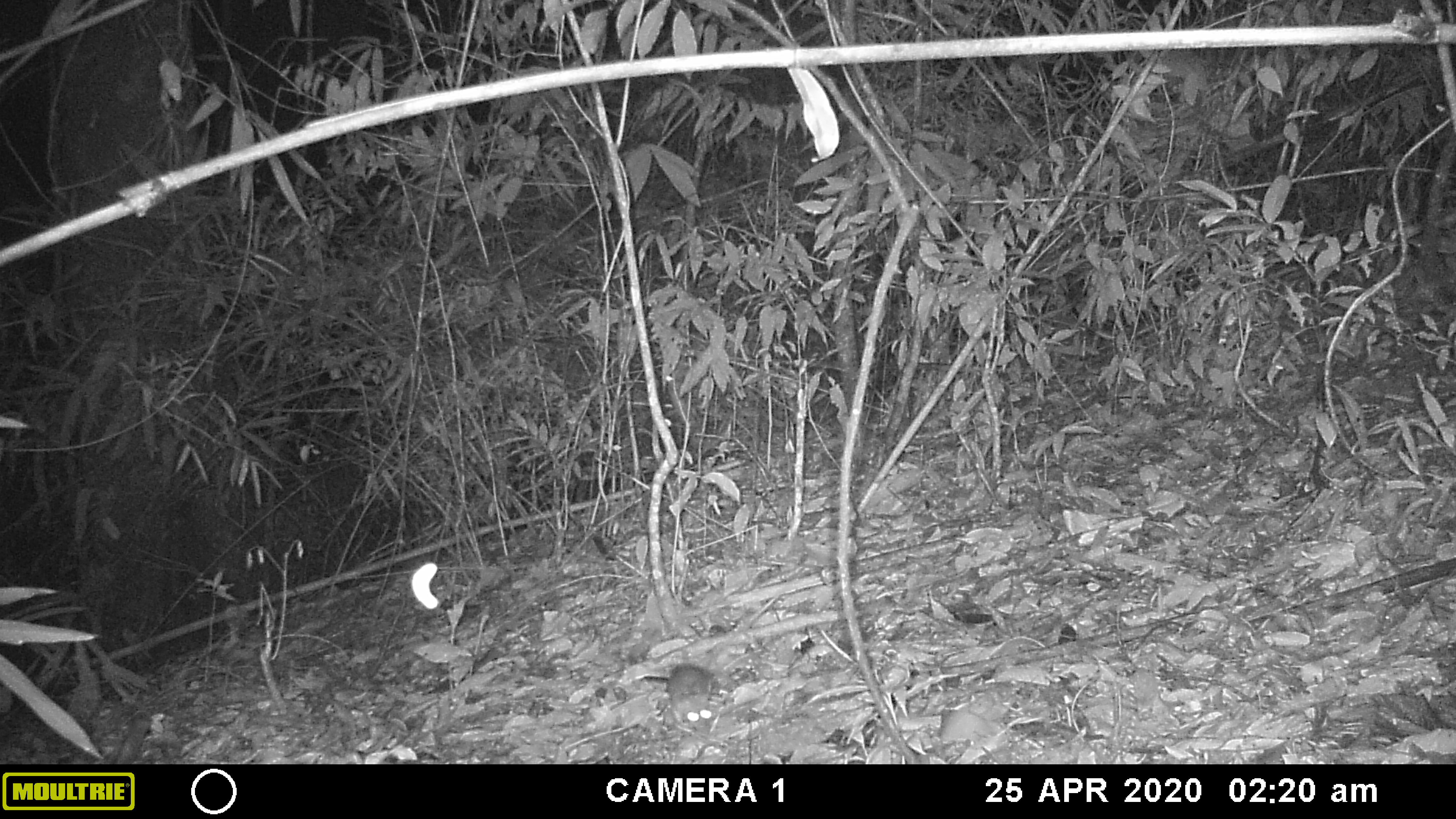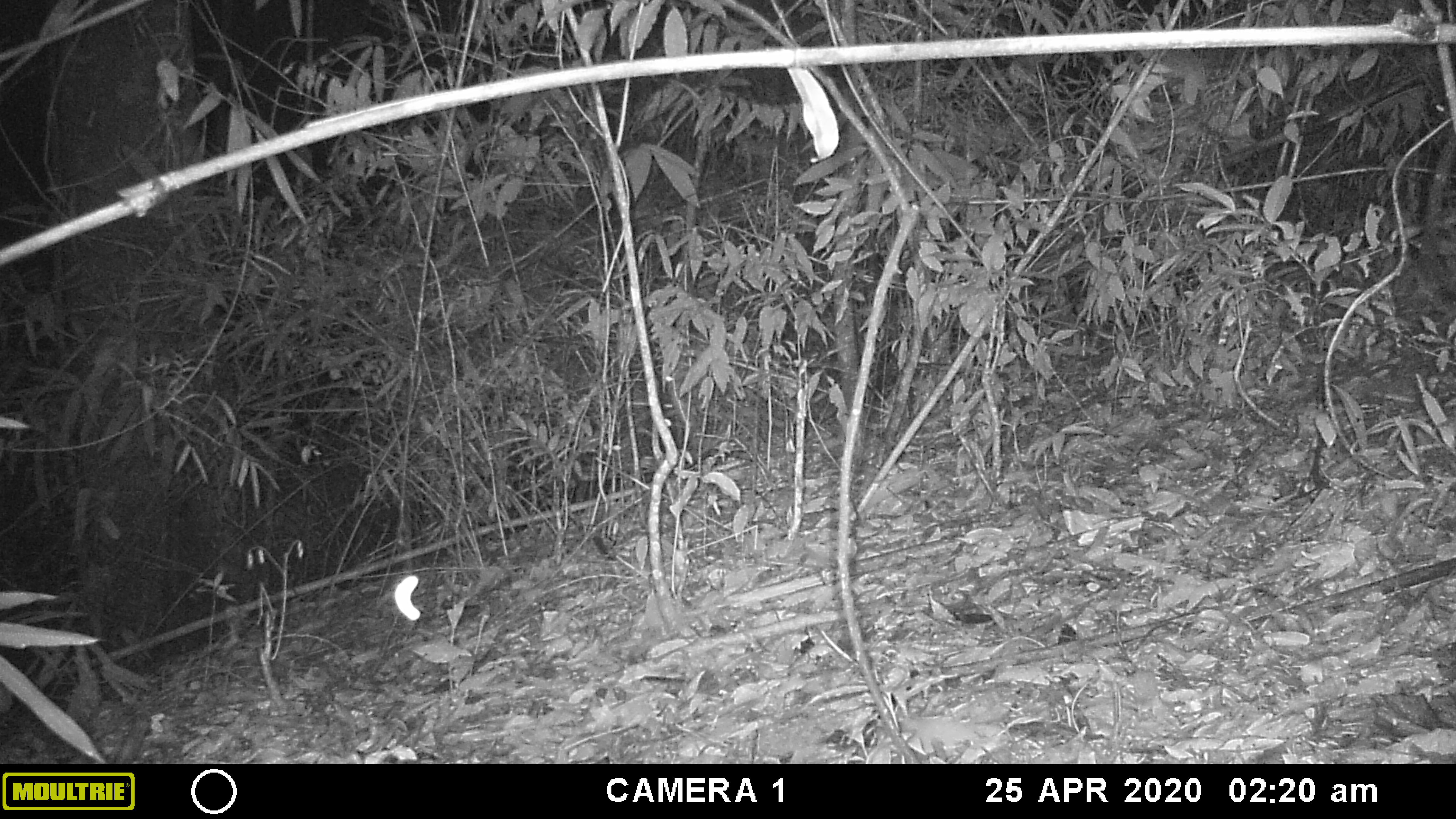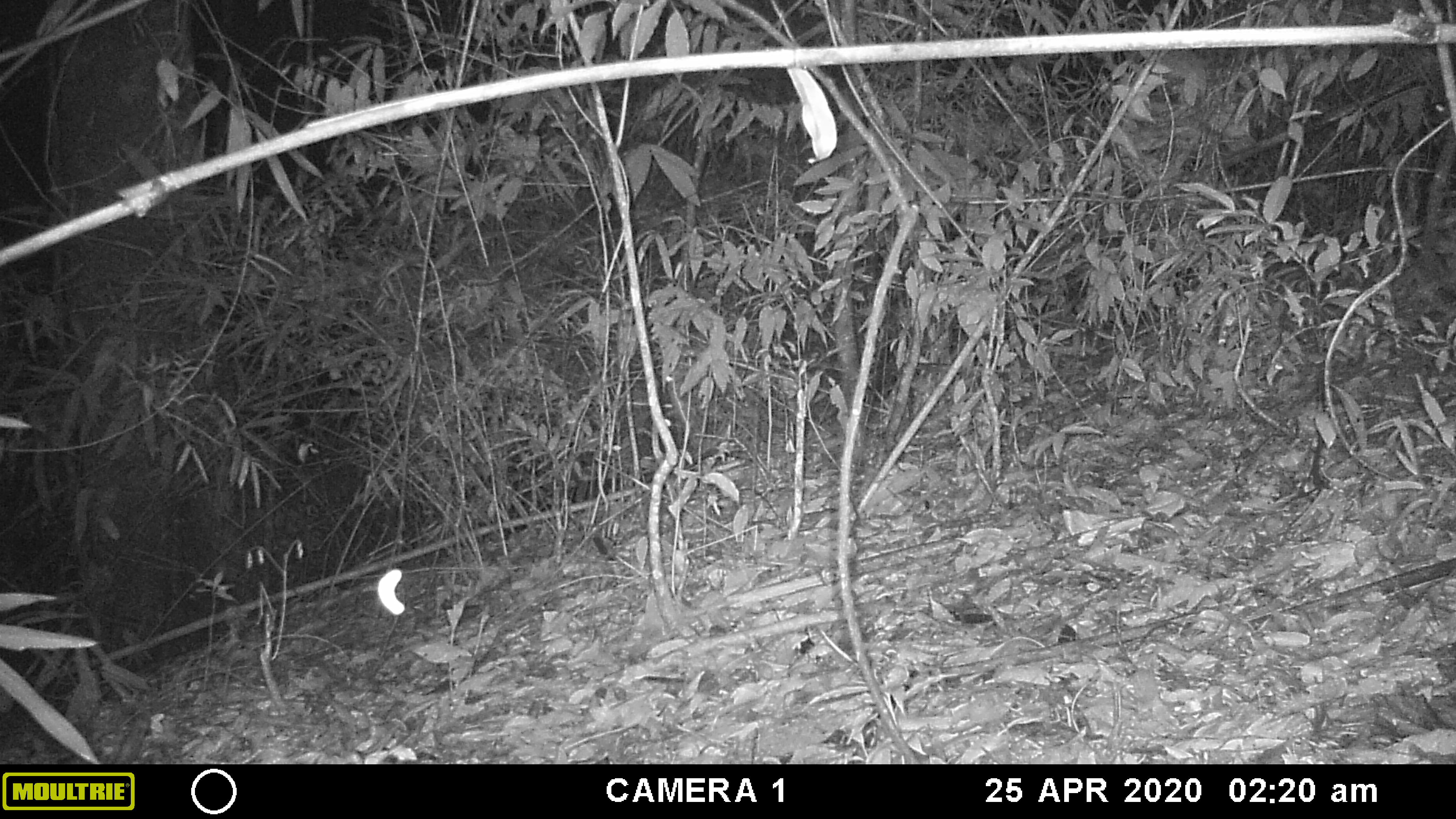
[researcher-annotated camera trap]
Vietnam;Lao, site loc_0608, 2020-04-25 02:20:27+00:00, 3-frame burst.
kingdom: Animalia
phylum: Chordata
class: Mammalia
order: Rodentia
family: Muridae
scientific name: Muridae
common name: old-world mice and rats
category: unidentified murid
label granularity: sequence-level